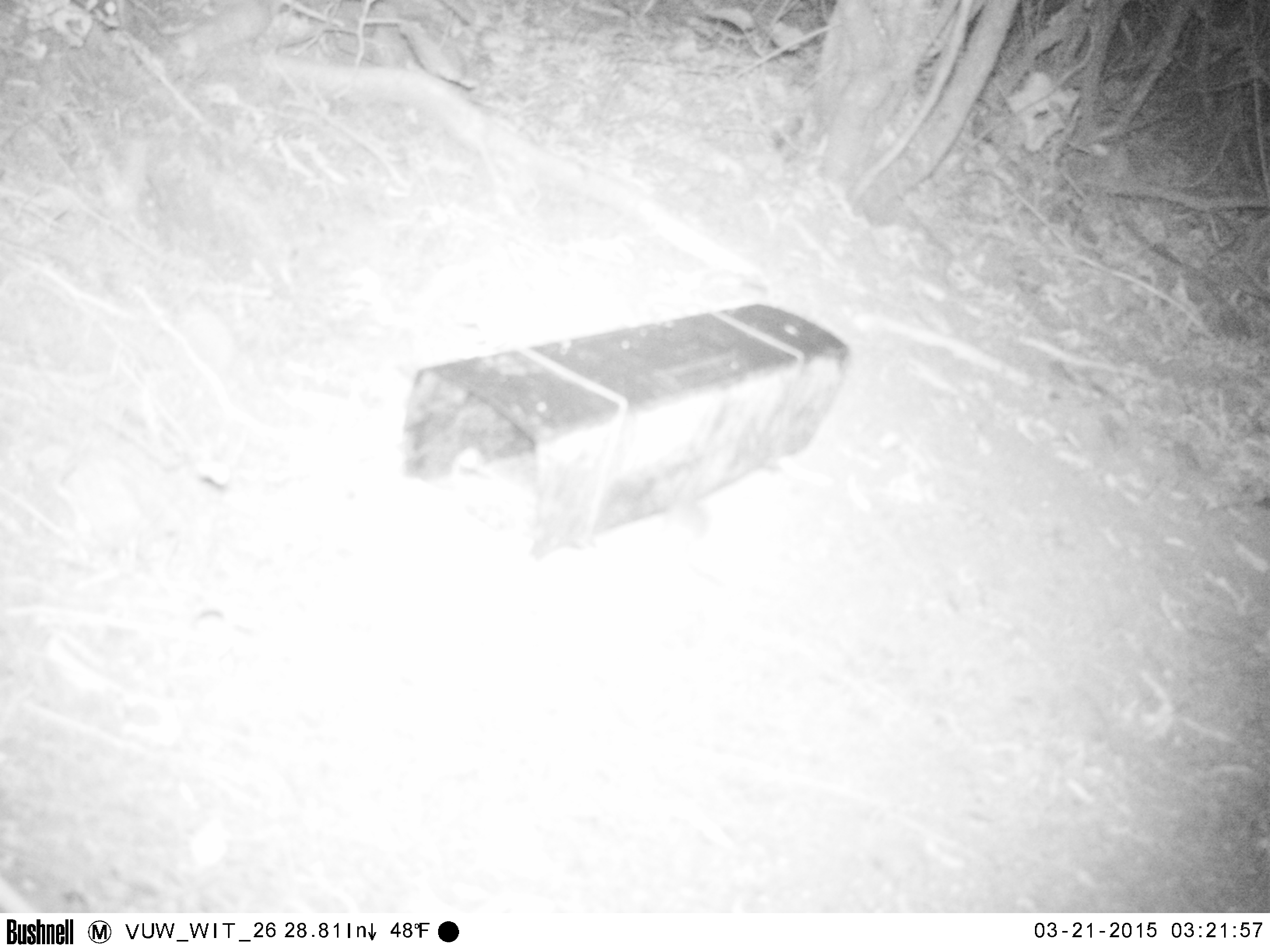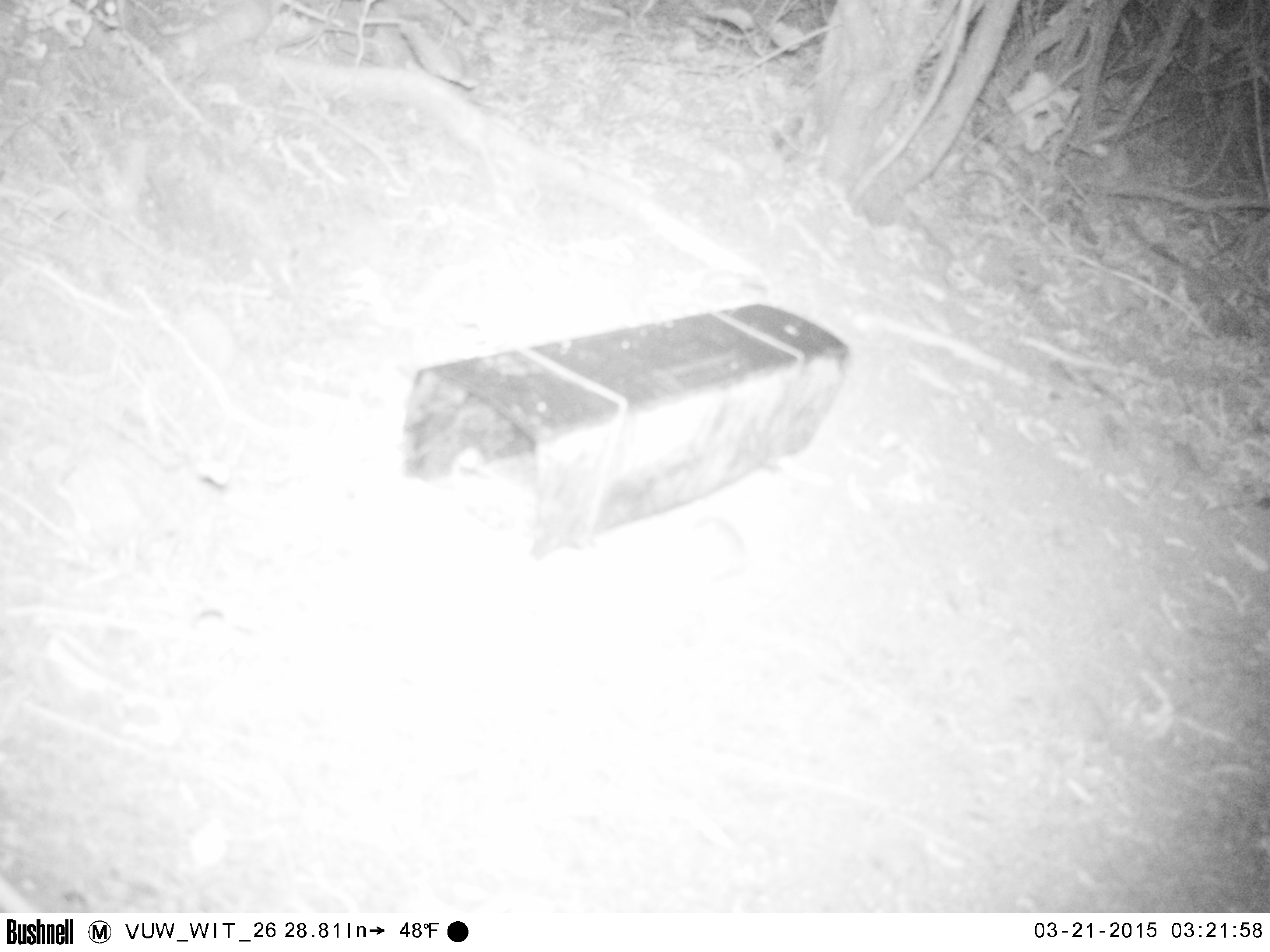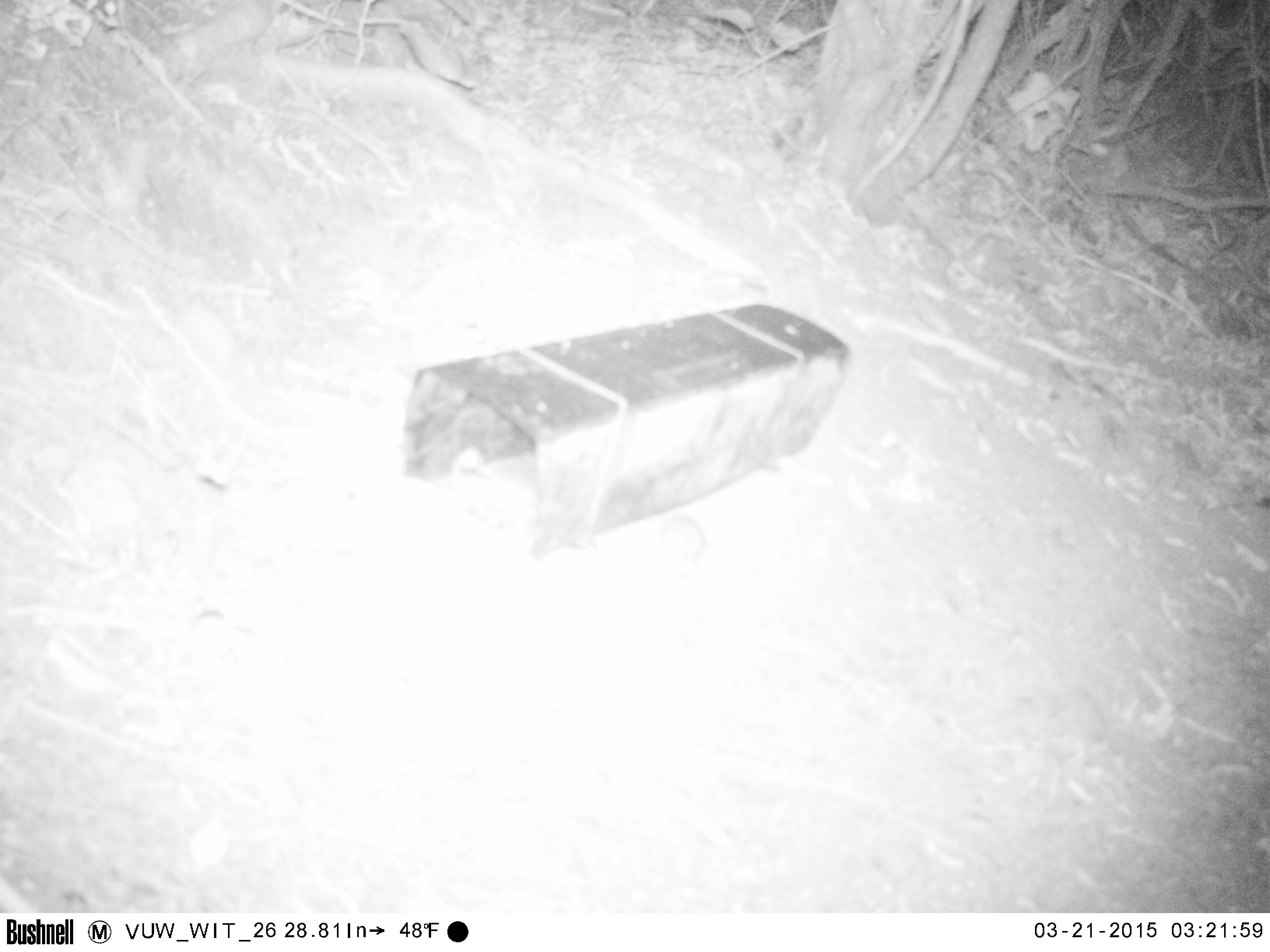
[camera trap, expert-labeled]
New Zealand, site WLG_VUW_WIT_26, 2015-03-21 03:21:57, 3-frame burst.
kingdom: Animalia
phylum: Chordata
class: Mammalia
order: Rodentia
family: Muridae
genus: Mus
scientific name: Mus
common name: mouse